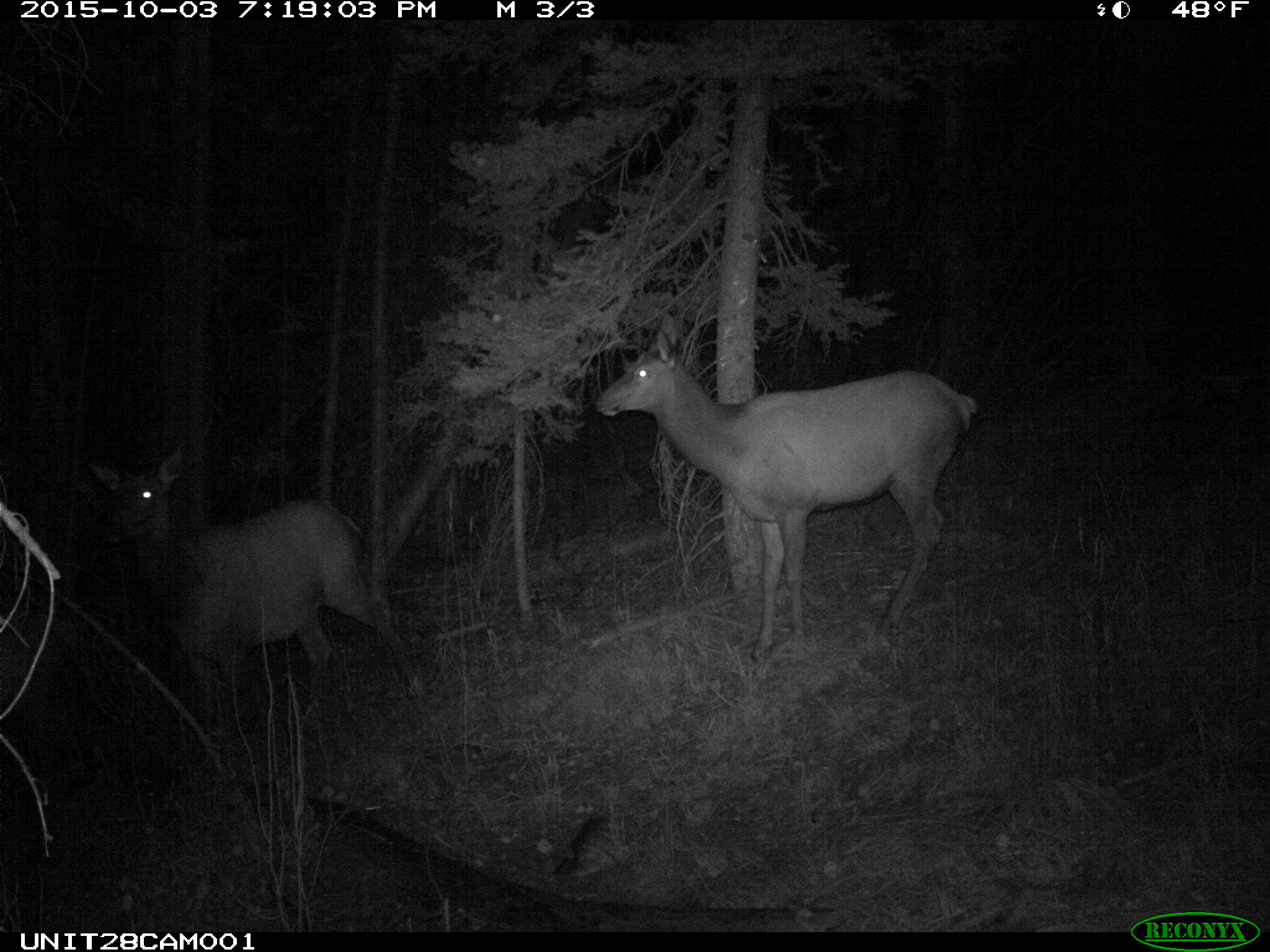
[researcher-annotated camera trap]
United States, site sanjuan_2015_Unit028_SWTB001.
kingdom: Animalia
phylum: Chordata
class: Mammalia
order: Artiodactyla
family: Cervidae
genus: Cervus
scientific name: Cervus elaphus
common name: red deer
Cervus elaphus (red deer).